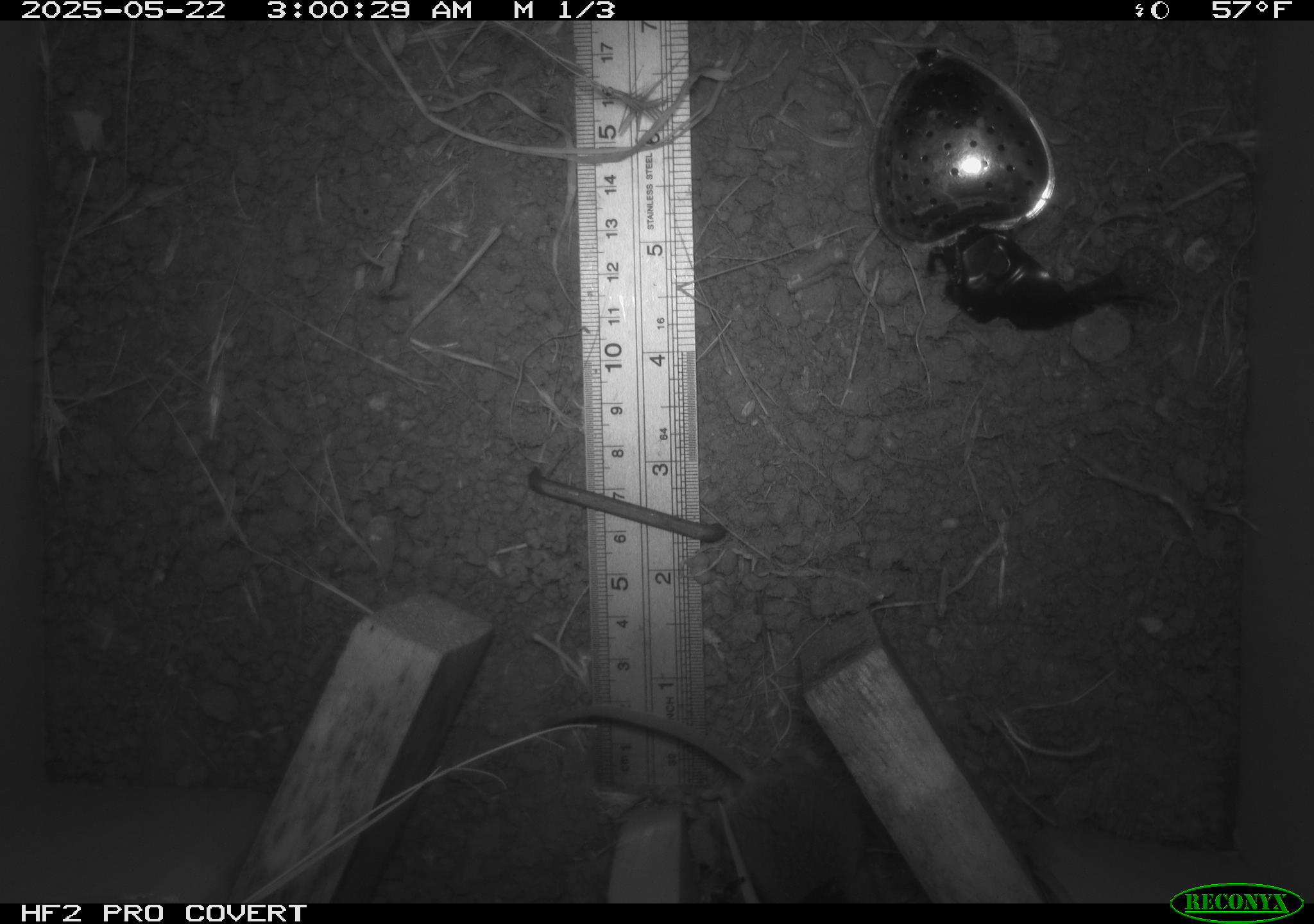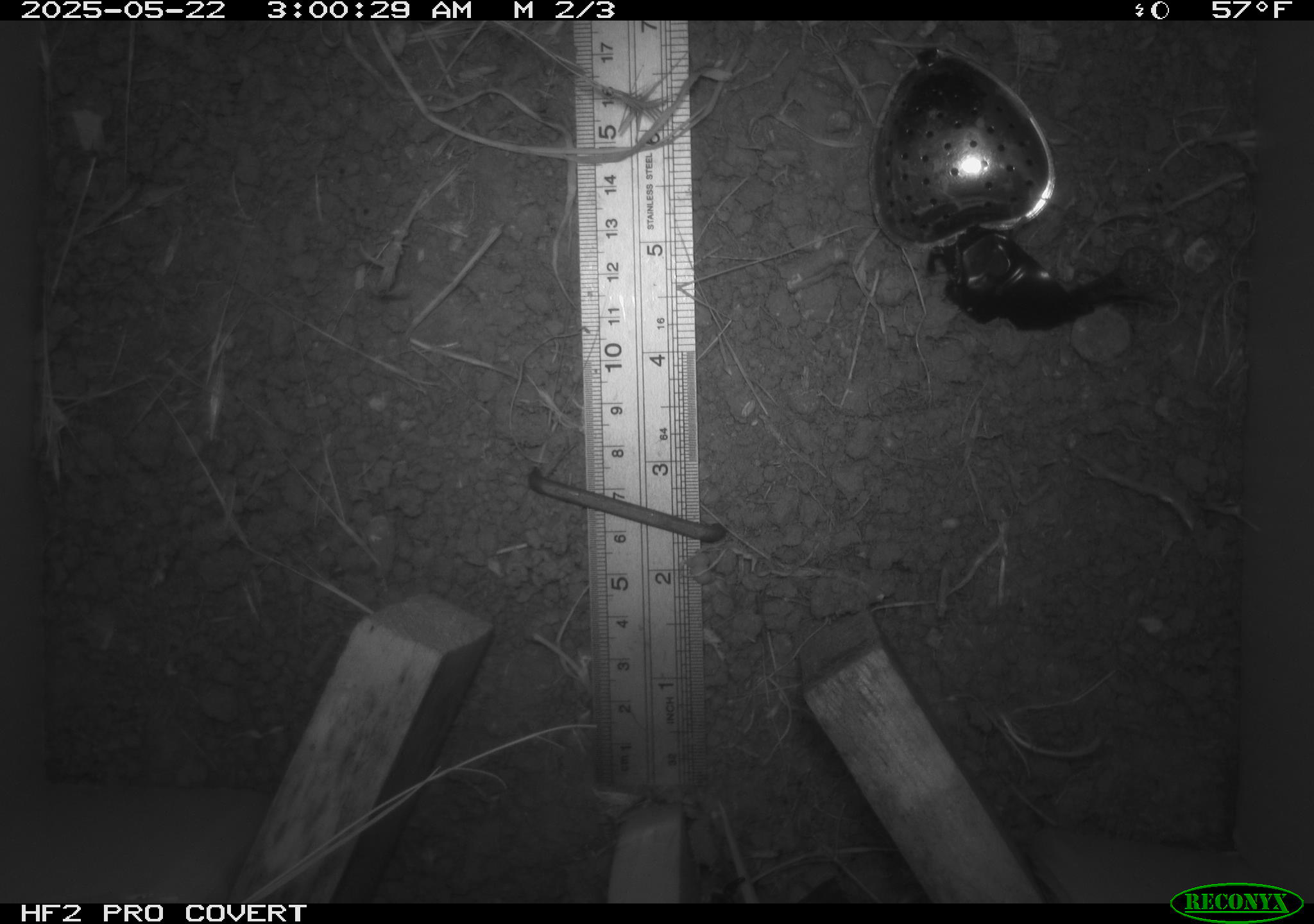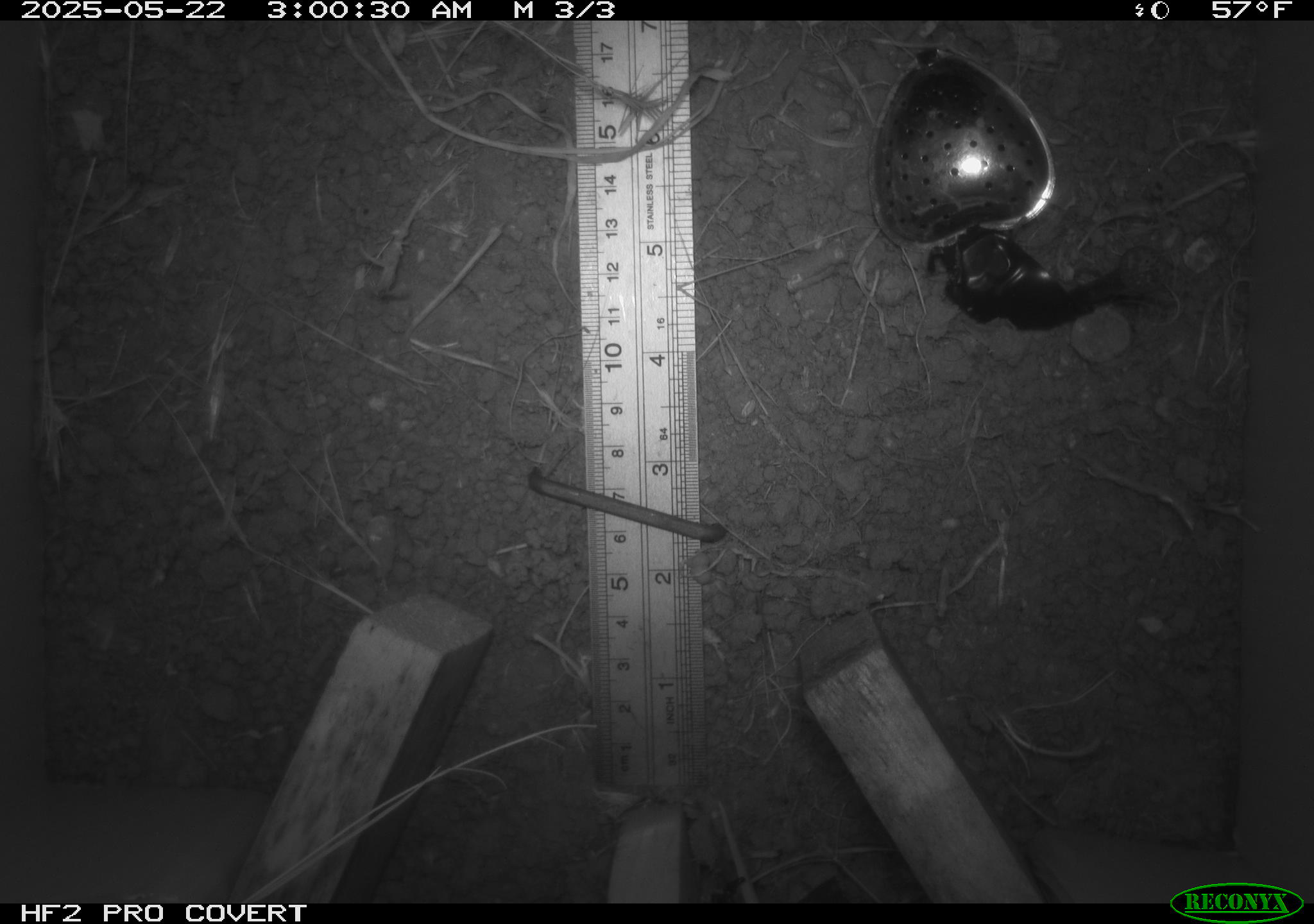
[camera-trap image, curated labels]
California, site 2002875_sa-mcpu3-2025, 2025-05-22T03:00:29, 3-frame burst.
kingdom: Animalia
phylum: Chordata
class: Mammalia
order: Rodentia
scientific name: Rodentia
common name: mouse species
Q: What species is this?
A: Mouse species (Rodentia).